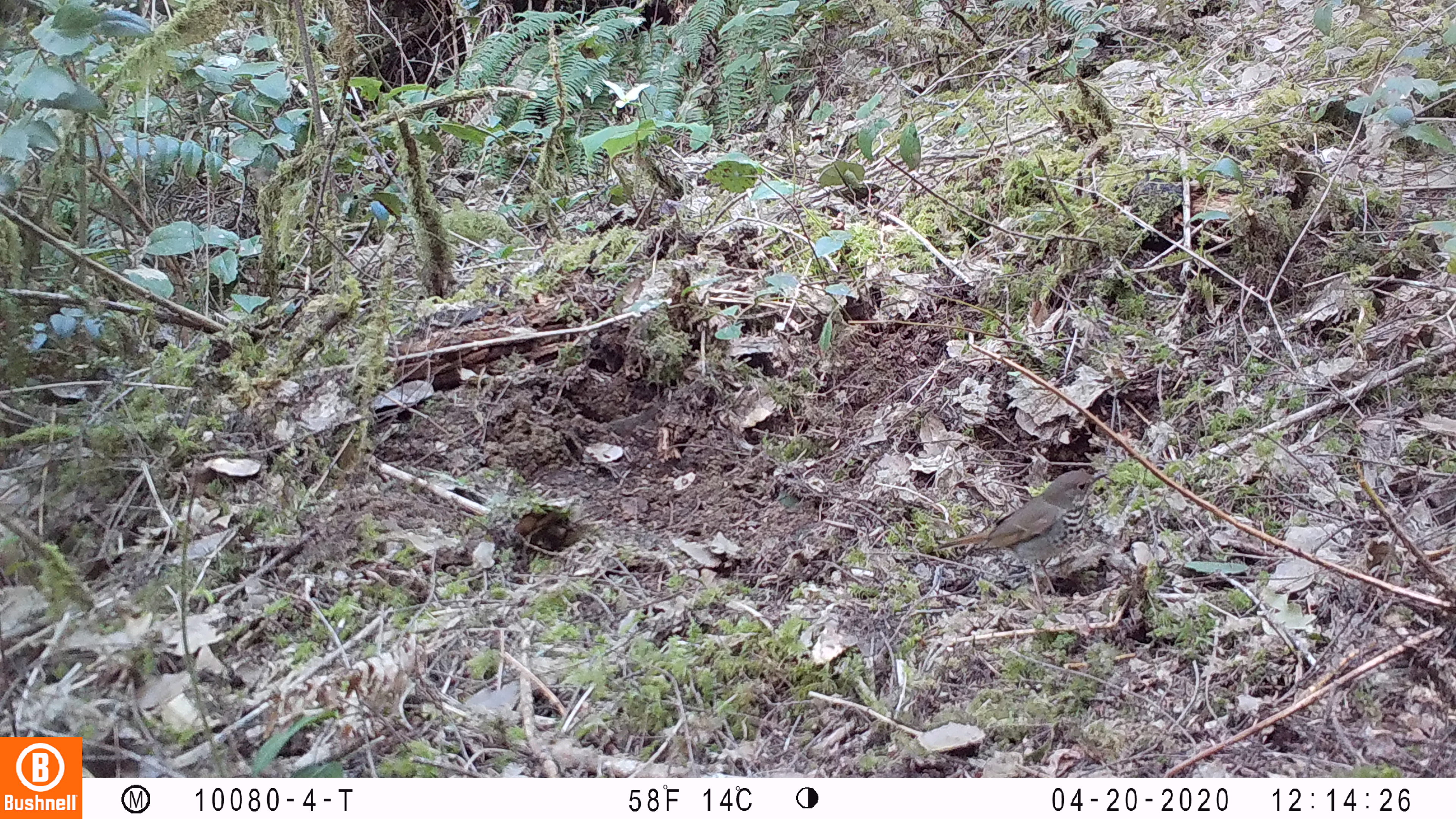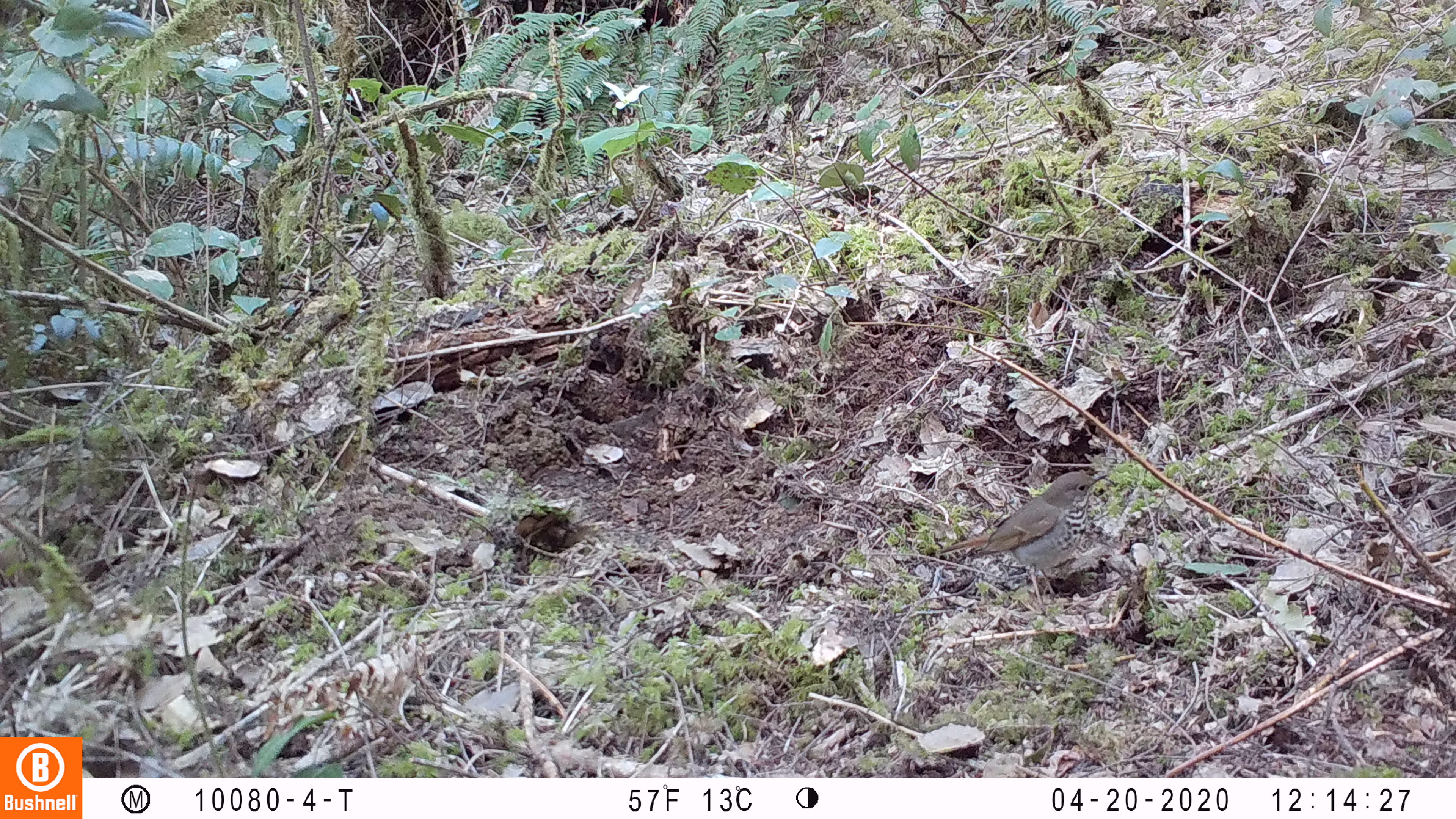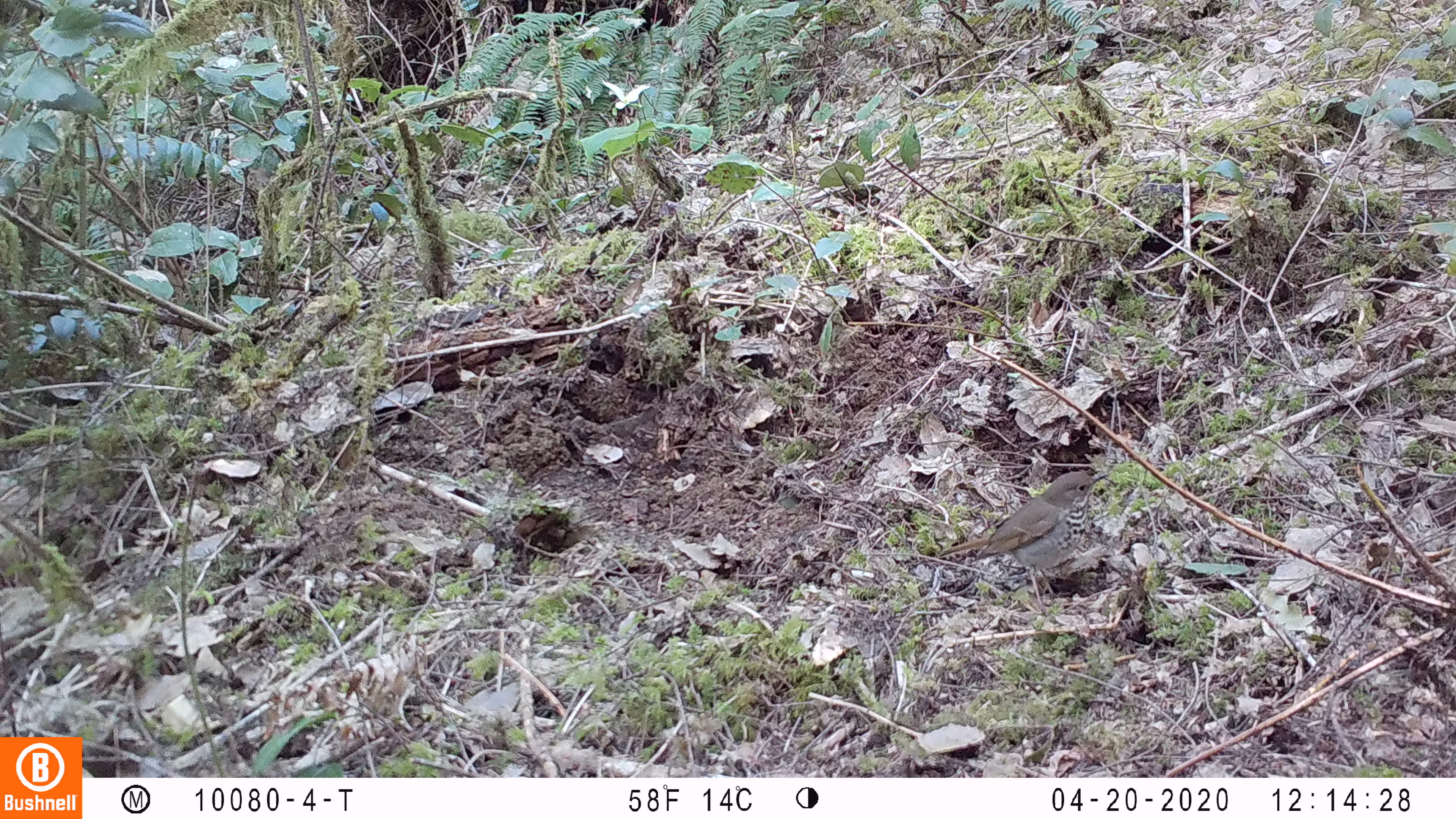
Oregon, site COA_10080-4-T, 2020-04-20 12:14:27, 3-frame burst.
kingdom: Animalia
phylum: Chordata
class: Aves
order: Passeriformes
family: Turdidae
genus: Catharus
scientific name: Catharus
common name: brown thrushes and nightingale-thrushes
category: catharus species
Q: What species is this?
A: Catharus species (brown thrushes and nightingale-thrushes) (Catharus).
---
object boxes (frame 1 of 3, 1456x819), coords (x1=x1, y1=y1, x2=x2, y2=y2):
catharus species: (x1=921, y1=453, x2=1118, y2=612)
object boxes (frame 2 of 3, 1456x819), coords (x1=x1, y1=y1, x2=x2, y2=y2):
catharus species: (x1=929, y1=461, x2=1122, y2=617)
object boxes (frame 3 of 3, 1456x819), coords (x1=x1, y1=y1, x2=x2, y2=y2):
catharus species: (x1=926, y1=458, x2=1122, y2=622)